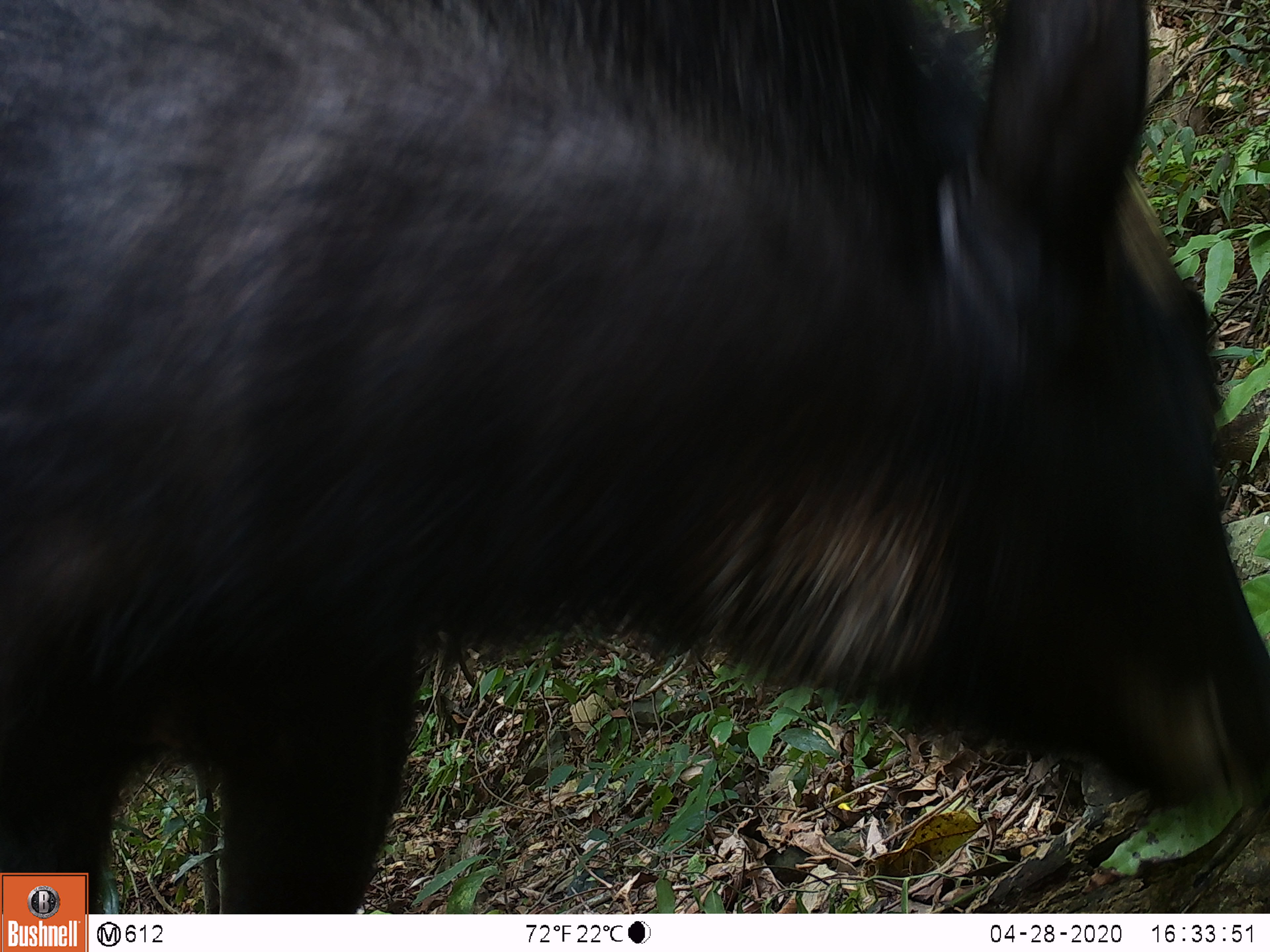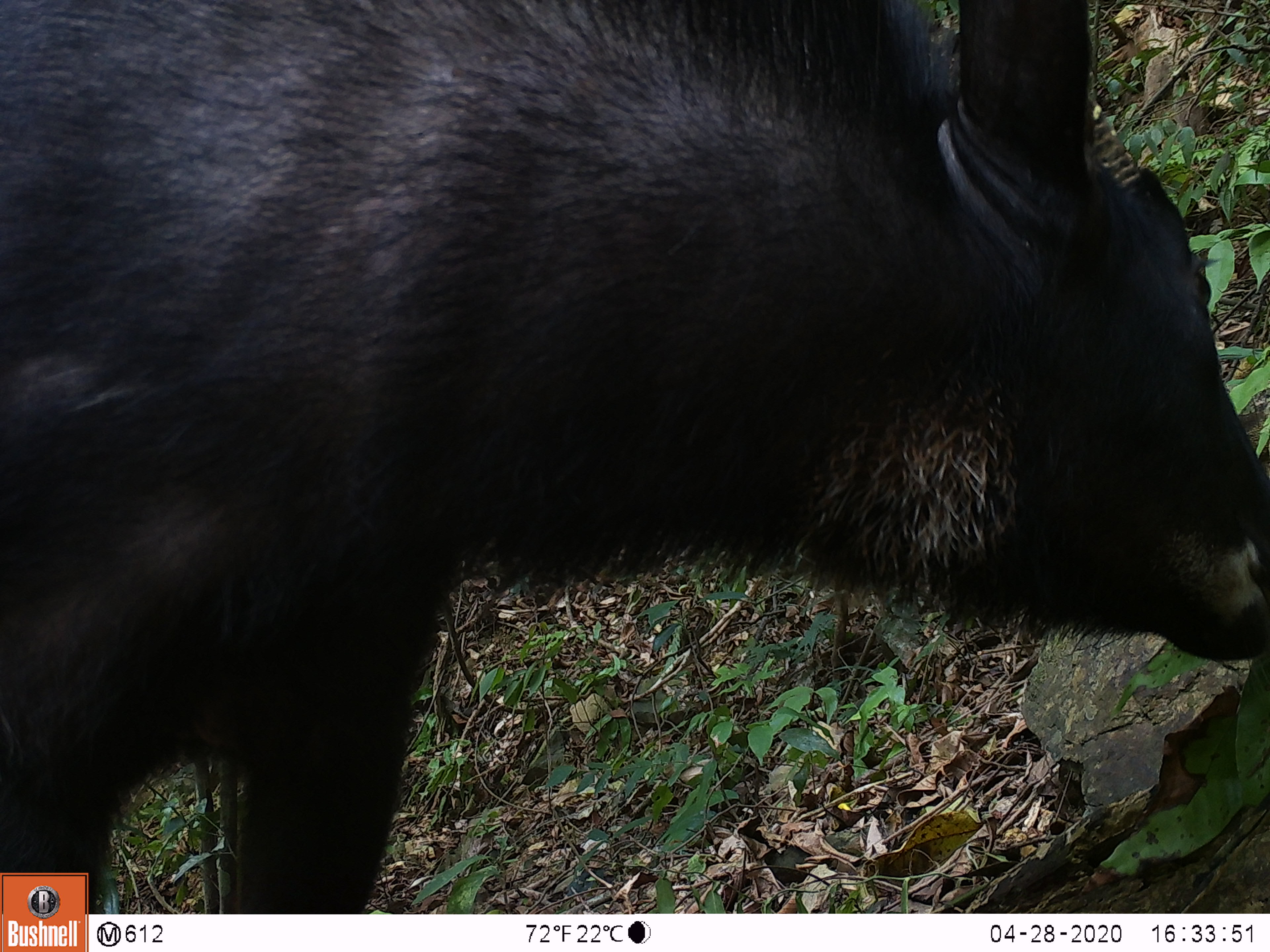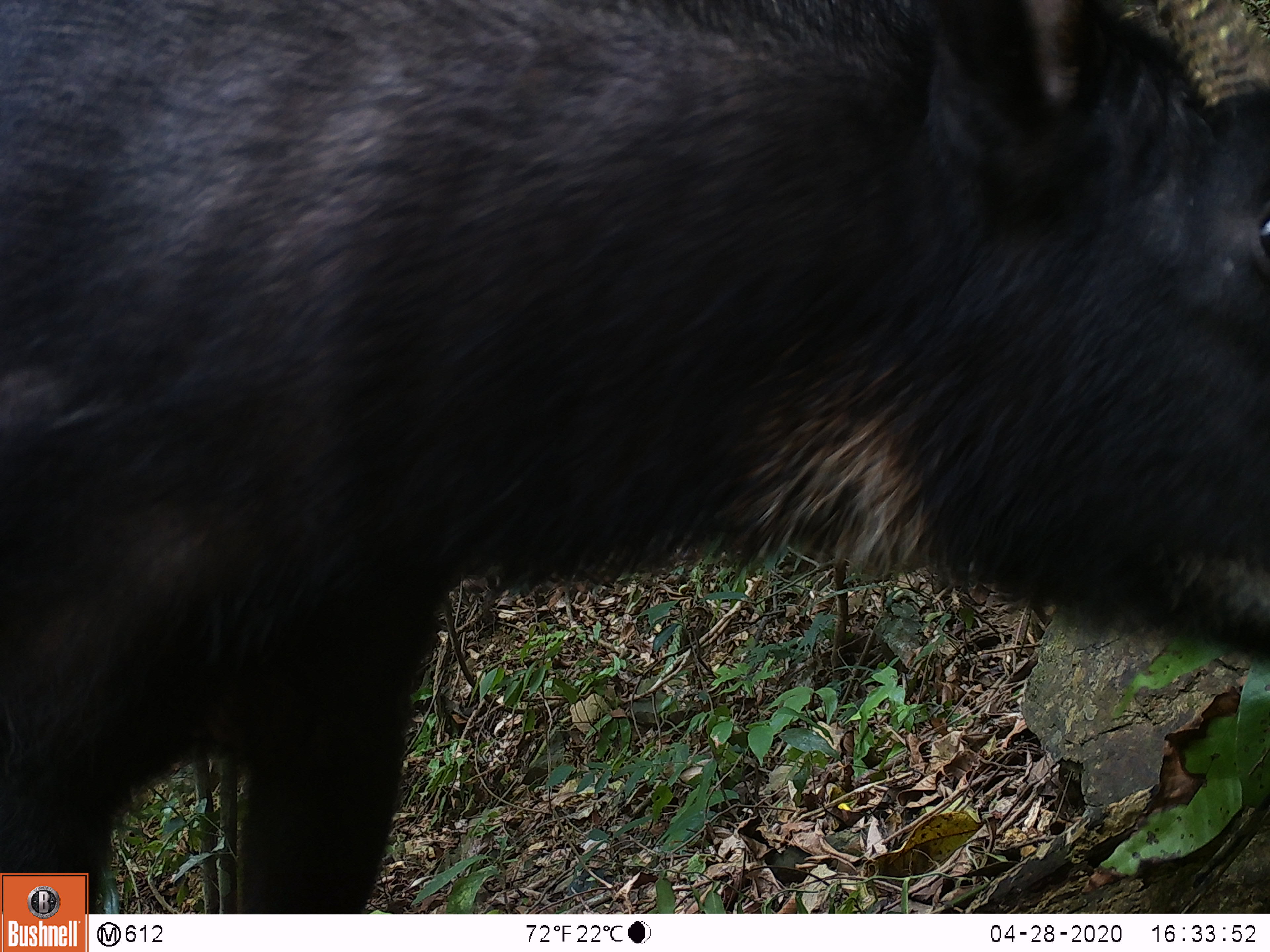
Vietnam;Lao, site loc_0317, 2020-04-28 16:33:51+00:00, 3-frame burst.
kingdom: Animalia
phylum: Chordata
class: Mammalia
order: Artiodactyla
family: Bovidae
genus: Capricornis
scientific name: Capricornis sumatraensis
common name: chinese serow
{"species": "chinese serow (Capricornis sumatraensis)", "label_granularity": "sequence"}